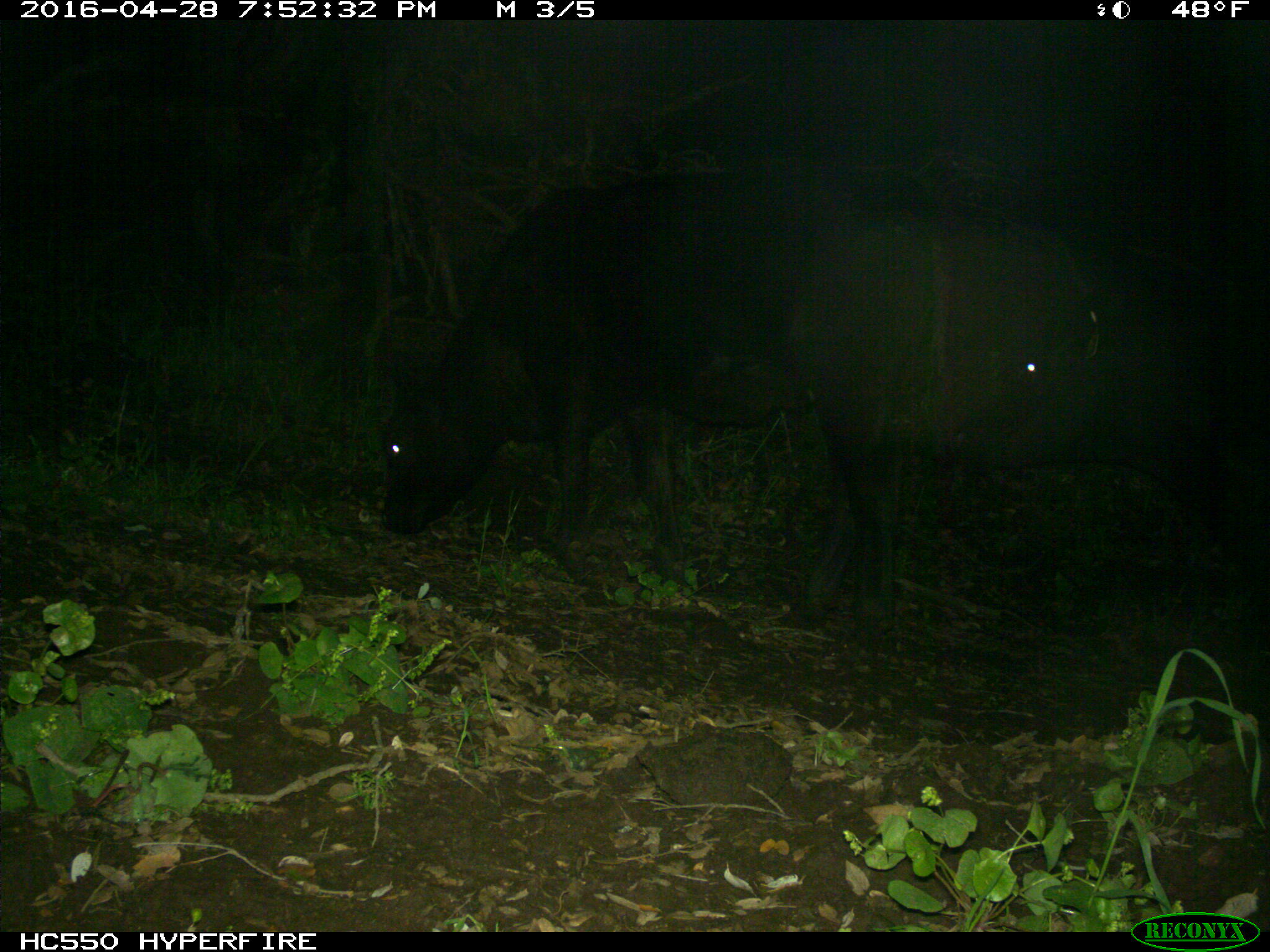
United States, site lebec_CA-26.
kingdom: Animalia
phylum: Chordata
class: Mammalia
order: Artiodactyla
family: Bovidae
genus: Bos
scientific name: Bos taurus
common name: domestic cow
Bos taurus (domestic cow).